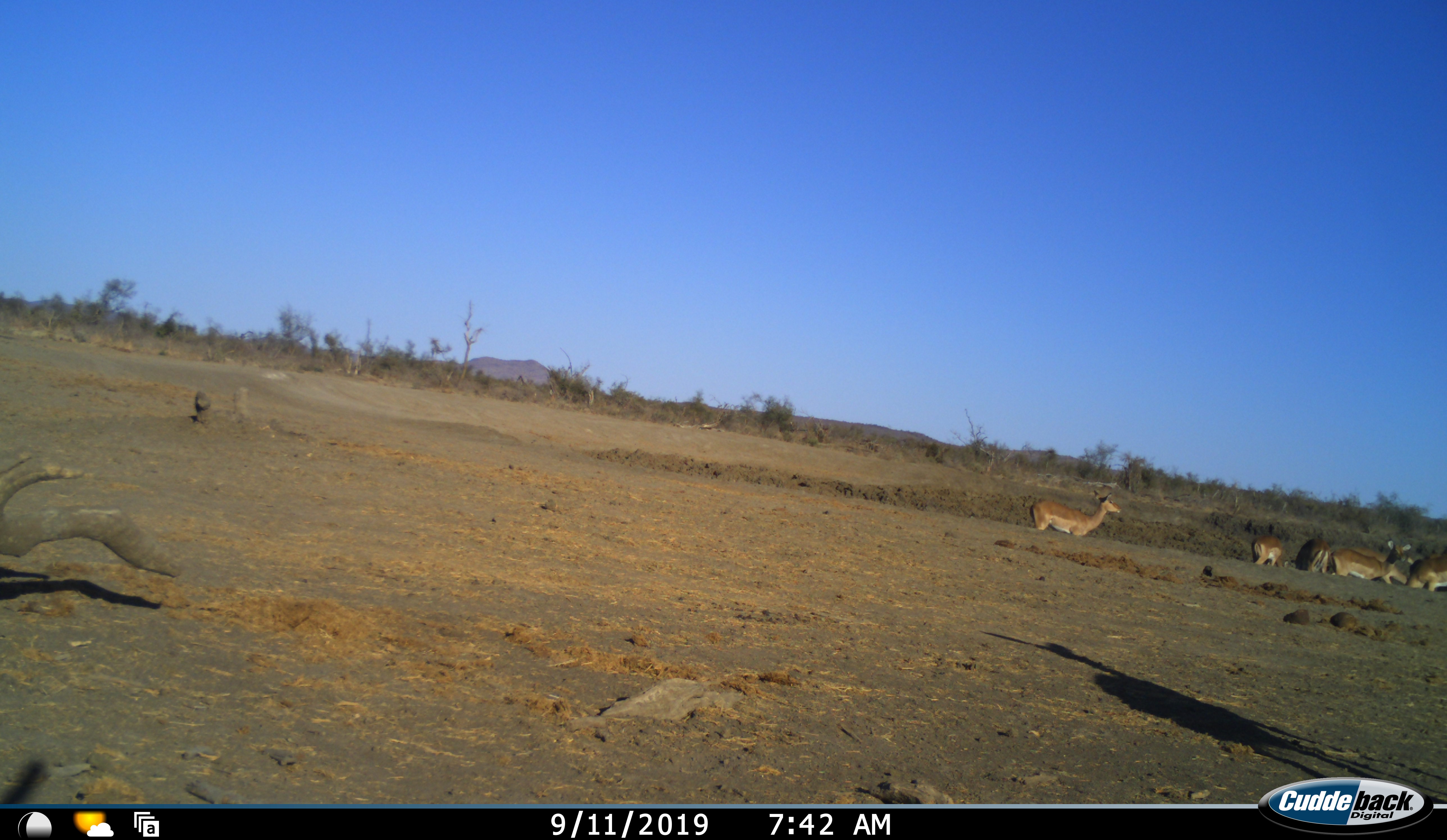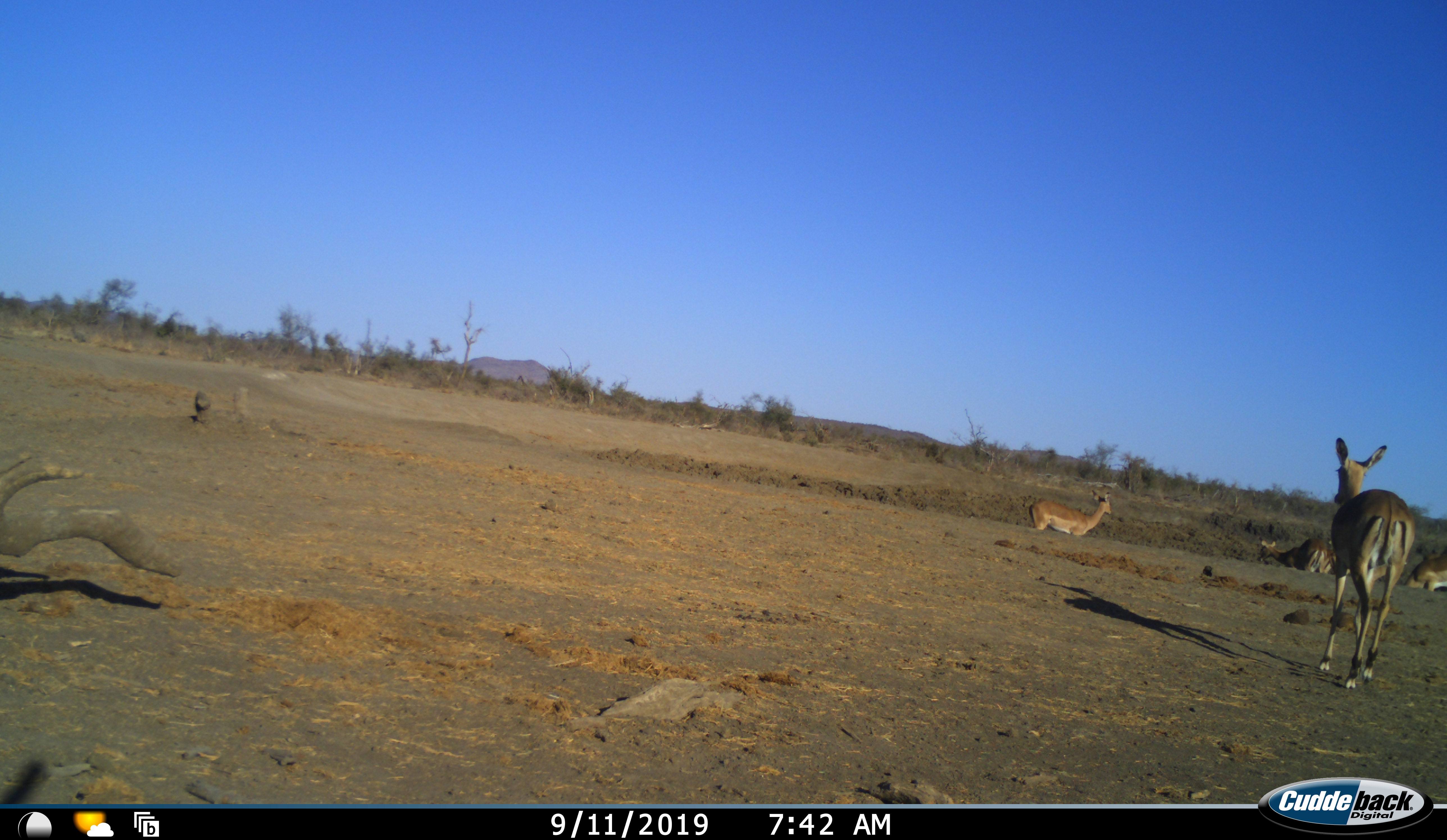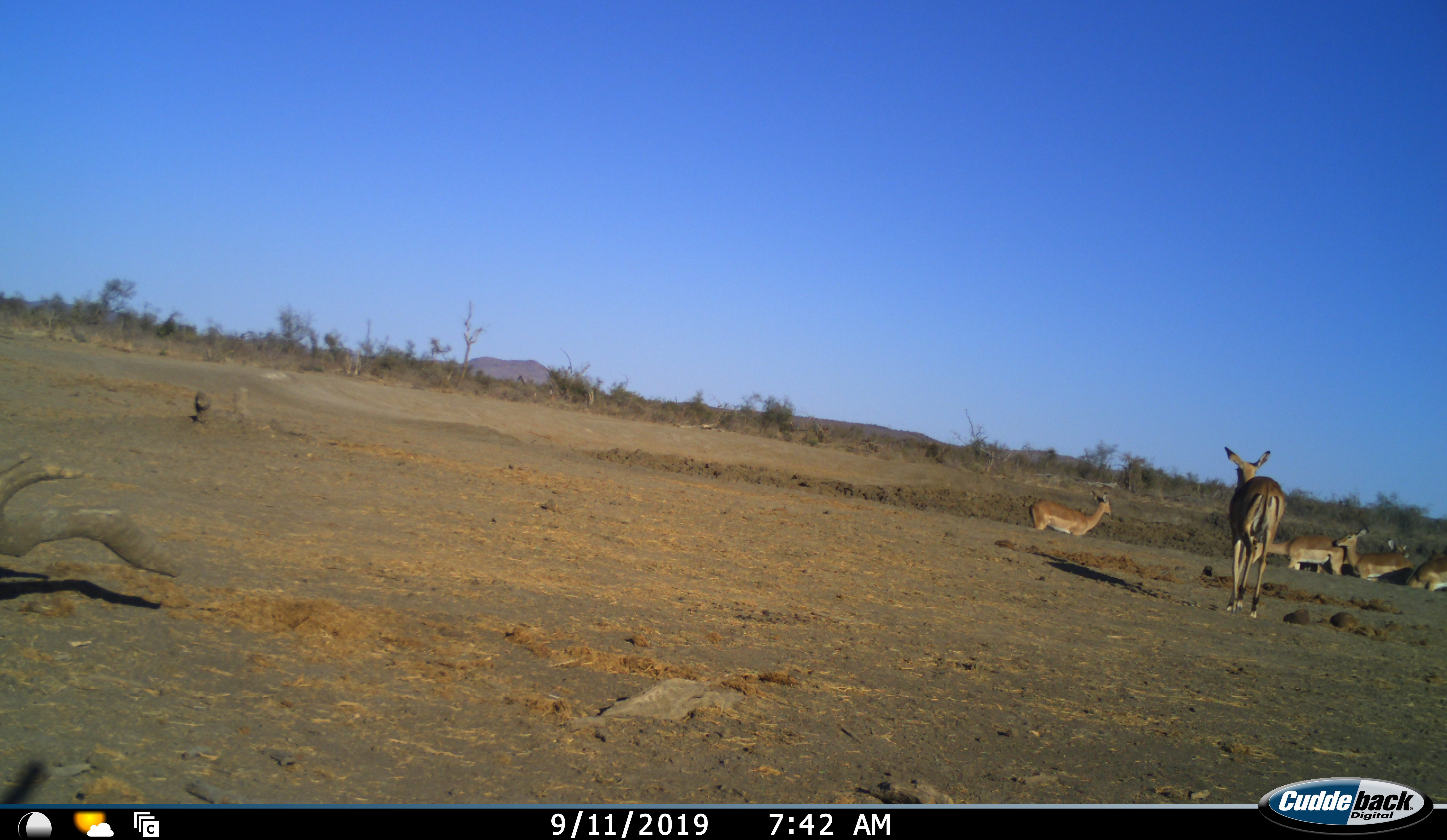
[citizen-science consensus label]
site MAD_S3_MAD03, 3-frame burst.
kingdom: Animalia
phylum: Chordata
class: Mammalia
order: Artiodactyla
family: Bovidae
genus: Aepyceros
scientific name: Aepyceros melampus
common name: impala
Impala (Aepyceros melampus), count 6. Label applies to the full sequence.